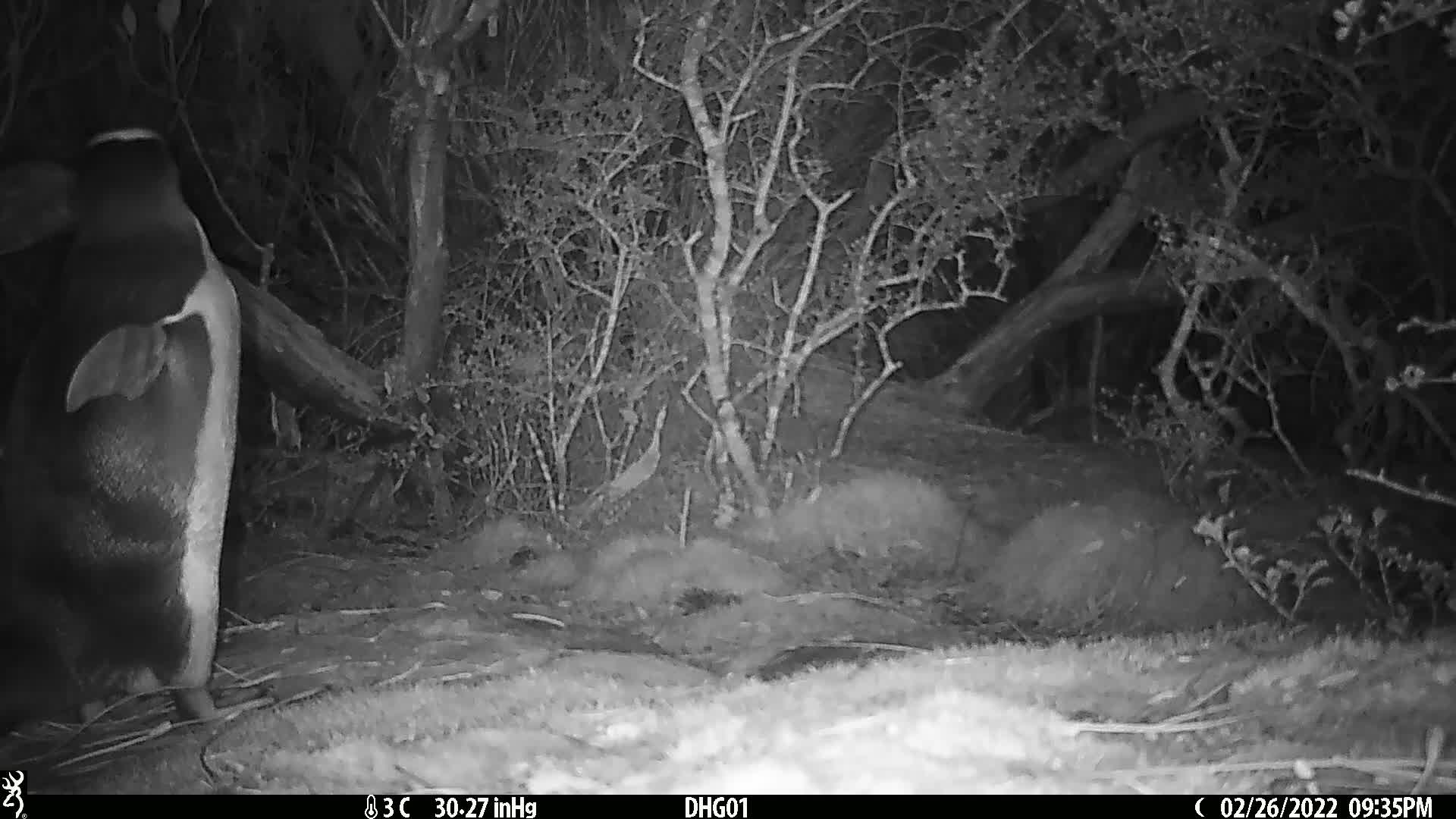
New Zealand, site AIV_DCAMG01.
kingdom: Animalia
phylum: Chordata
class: Aves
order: Sphenisciformes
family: Spheniscidae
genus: Megadyptes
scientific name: Megadyptes antipodes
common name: yellow-eyed penguin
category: yellow eyed penguin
Yellow eyed penguin (yellow-eyed penguin) (Megadyptes antipodes).